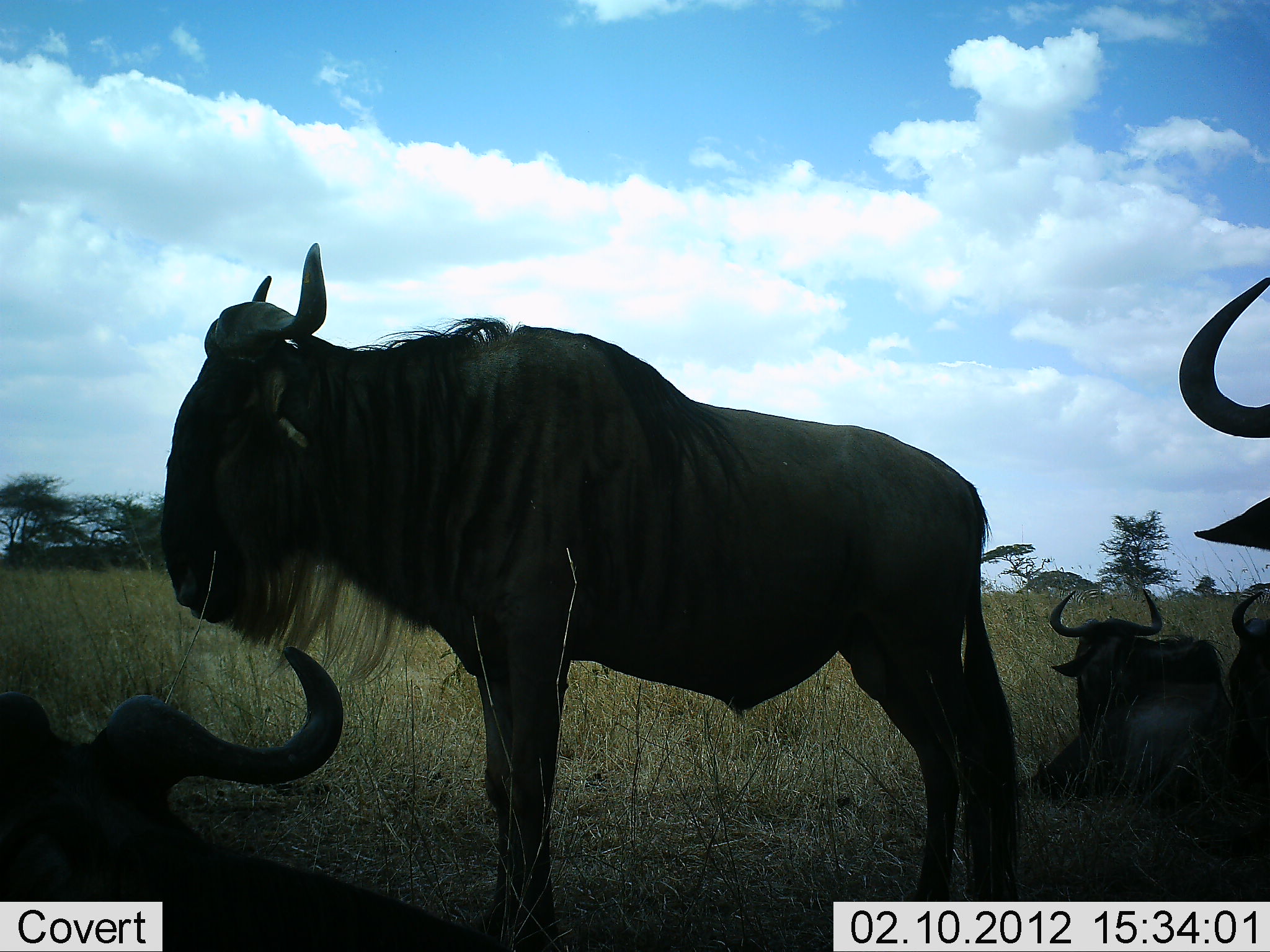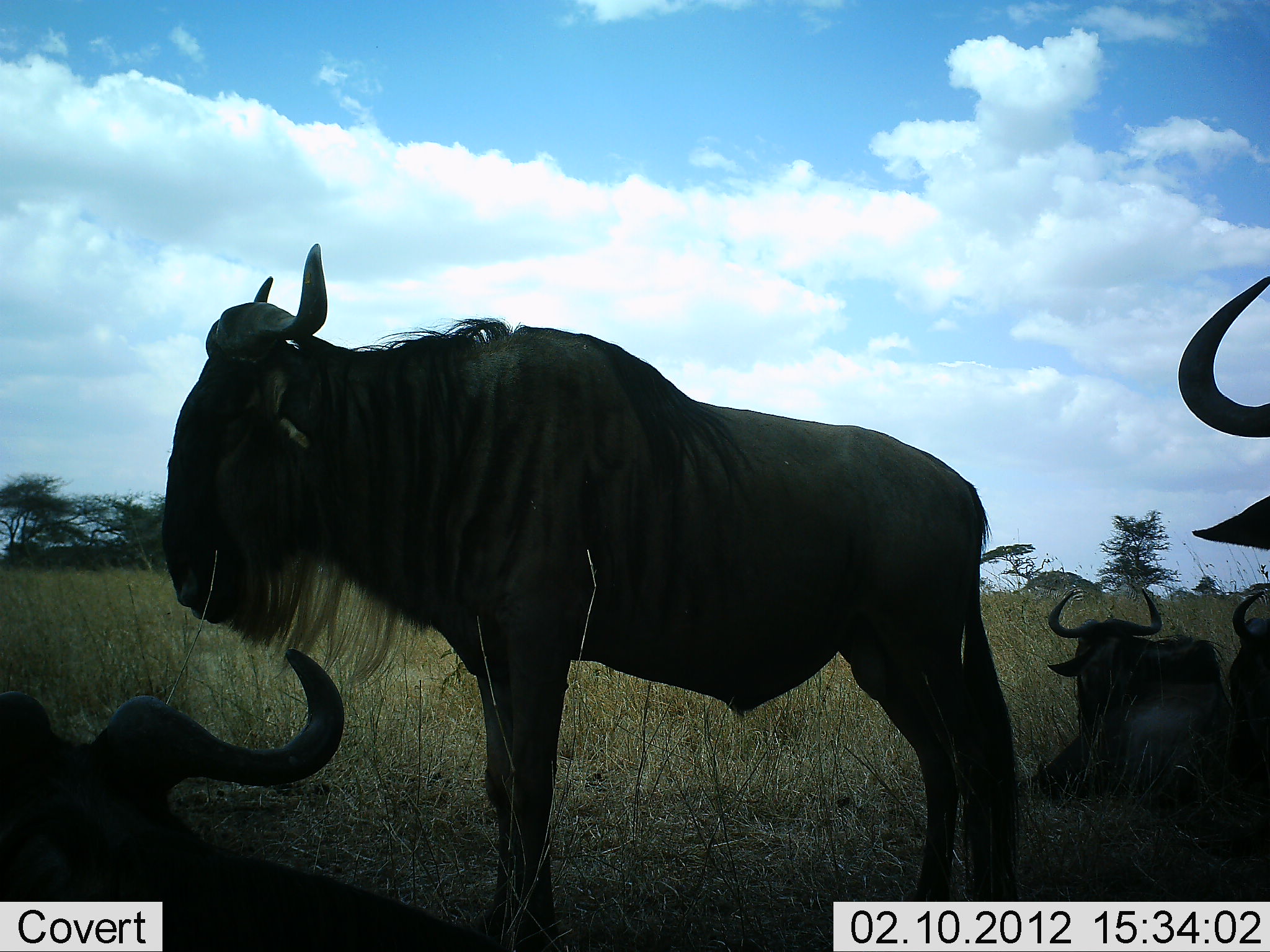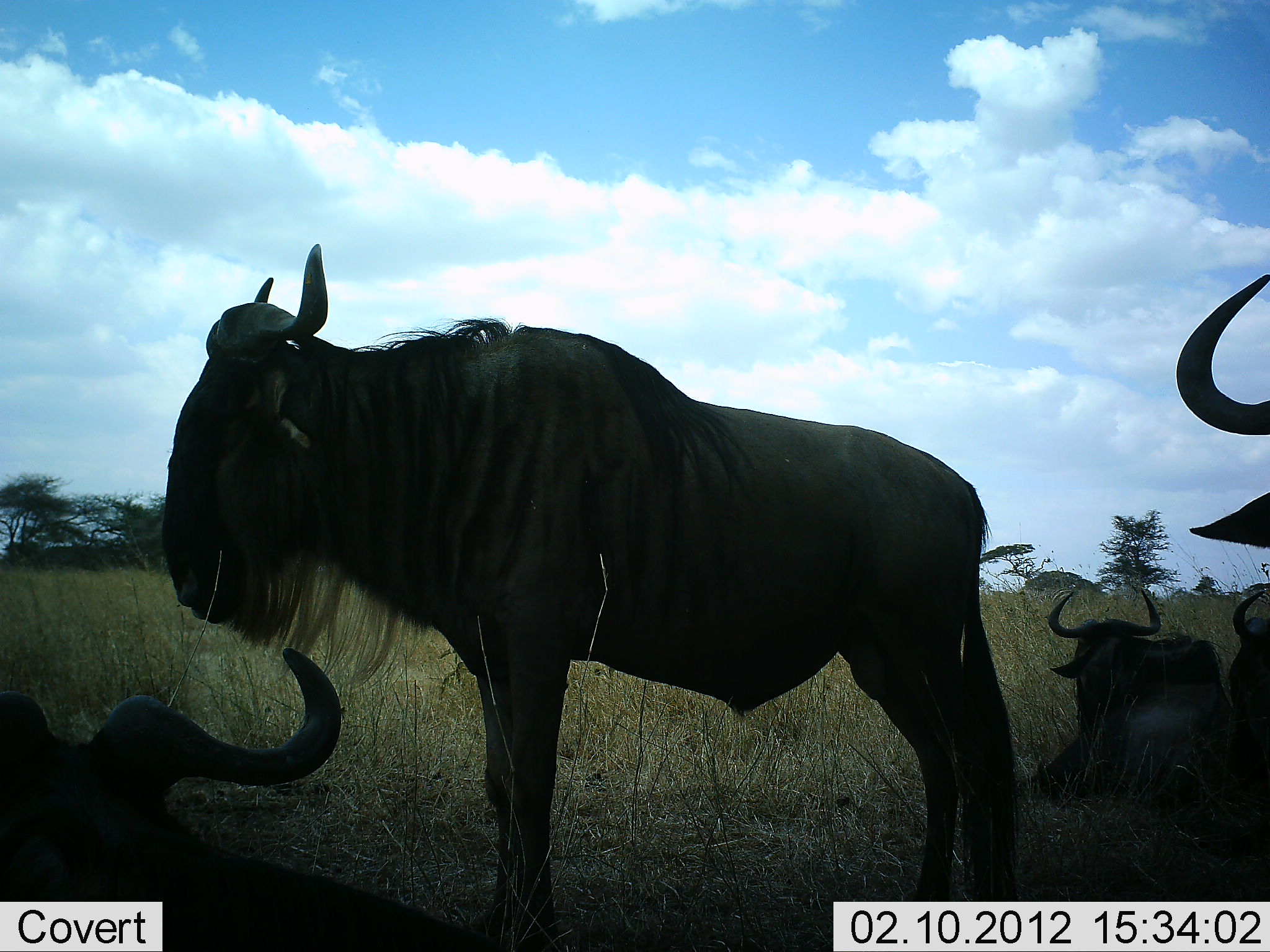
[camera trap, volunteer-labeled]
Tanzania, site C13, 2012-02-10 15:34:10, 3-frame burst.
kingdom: Animalia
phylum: Chordata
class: Mammalia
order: Artiodactyla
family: Bovidae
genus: Connochaetes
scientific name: Connochaetes taurinus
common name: blue wildebeest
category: wildebeest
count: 5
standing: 85%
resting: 97%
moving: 0%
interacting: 0%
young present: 0%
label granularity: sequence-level